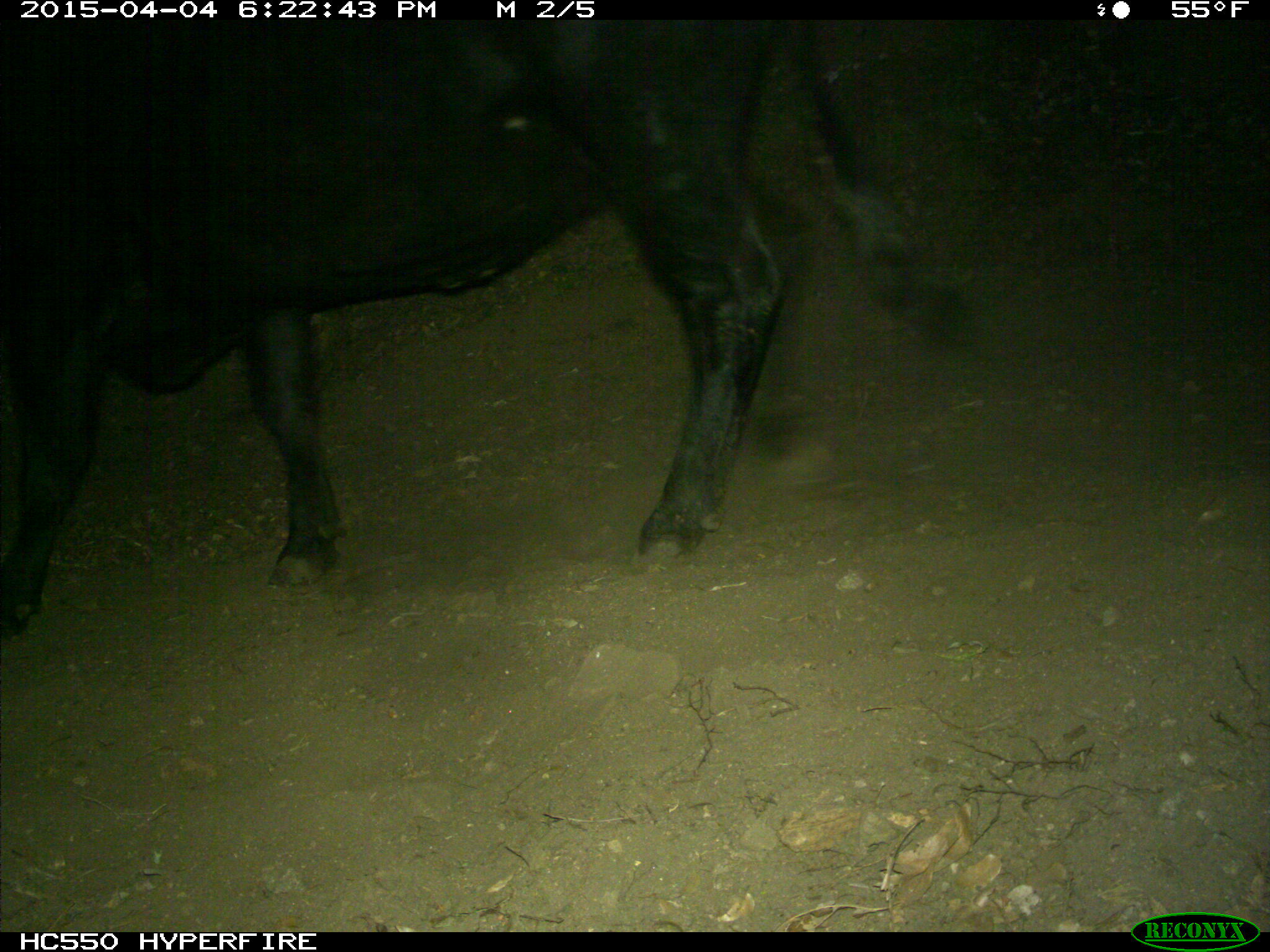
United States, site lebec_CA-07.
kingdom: Animalia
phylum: Chordata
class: Mammalia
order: Artiodactyla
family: Bovidae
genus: Bos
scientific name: Bos taurus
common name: domestic cow